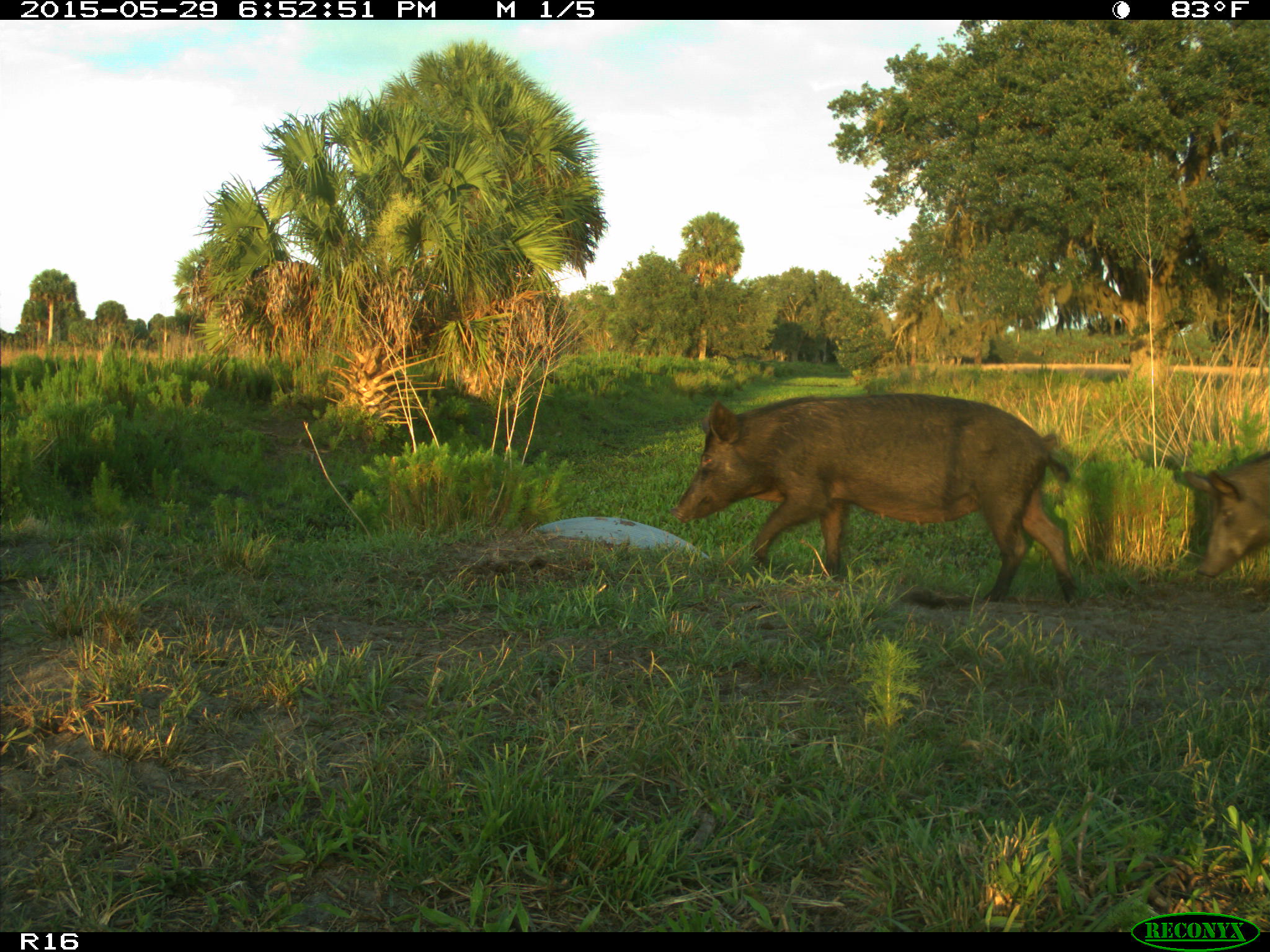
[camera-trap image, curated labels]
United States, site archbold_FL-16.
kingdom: Animalia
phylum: Chordata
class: Mammalia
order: Artiodactyla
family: Suidae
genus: Sus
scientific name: Sus scrofa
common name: wild boar